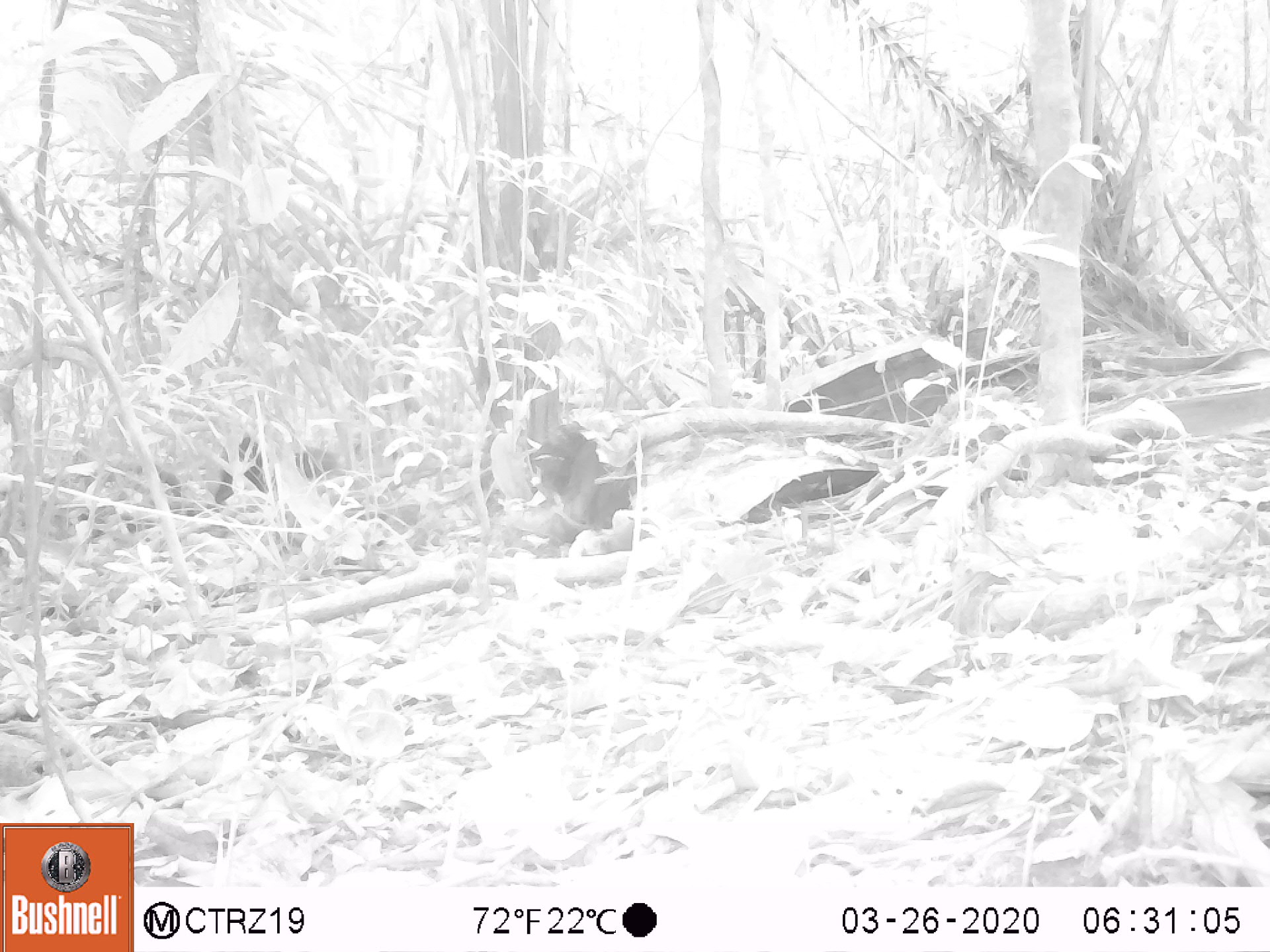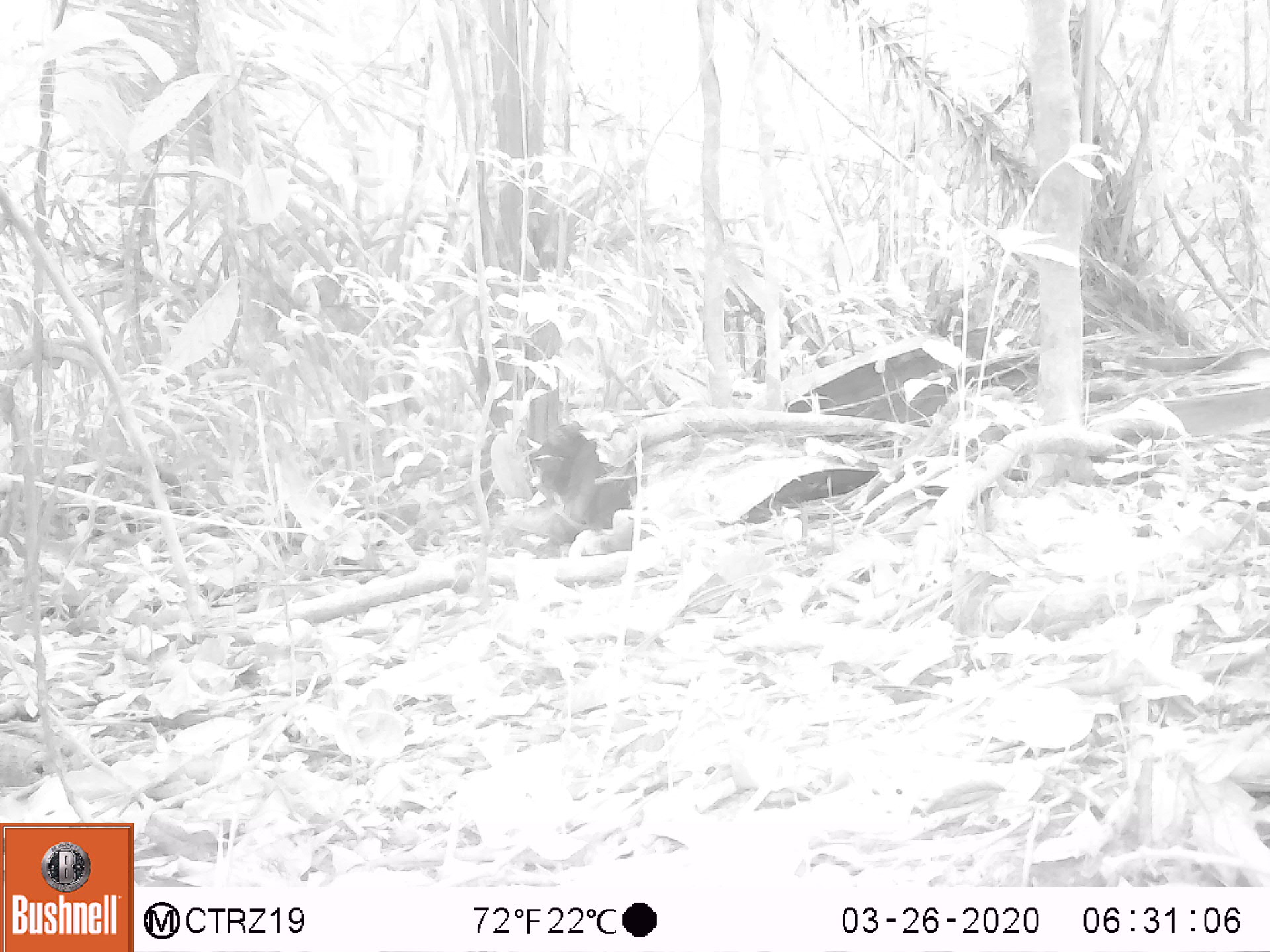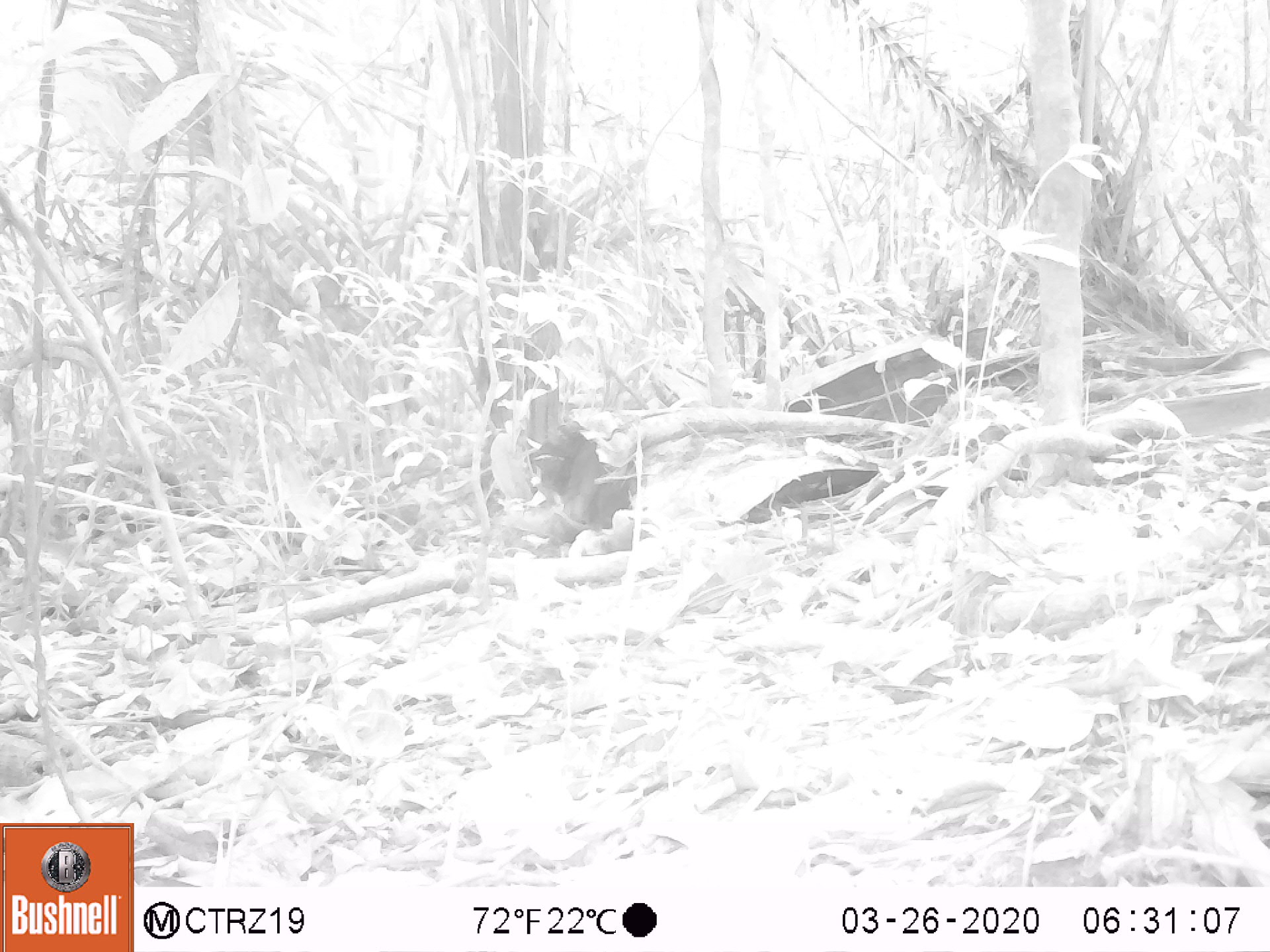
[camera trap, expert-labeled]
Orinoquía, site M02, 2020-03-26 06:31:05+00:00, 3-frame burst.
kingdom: Animalia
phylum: Chordata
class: Mammalia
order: Rodentia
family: Dasyproctidae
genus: Dasyprocta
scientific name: Dasyprocta fuliginosa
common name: black agouti